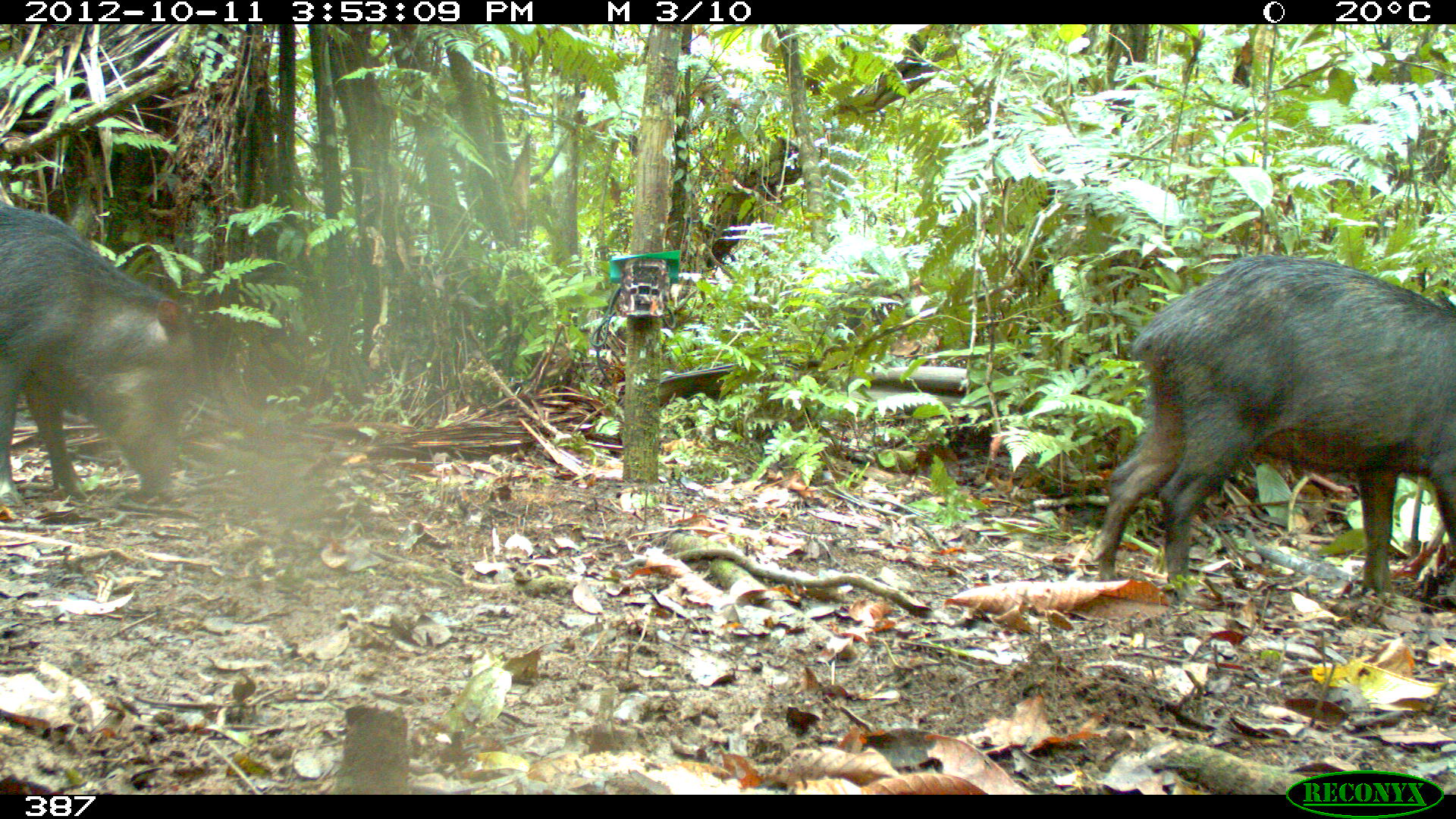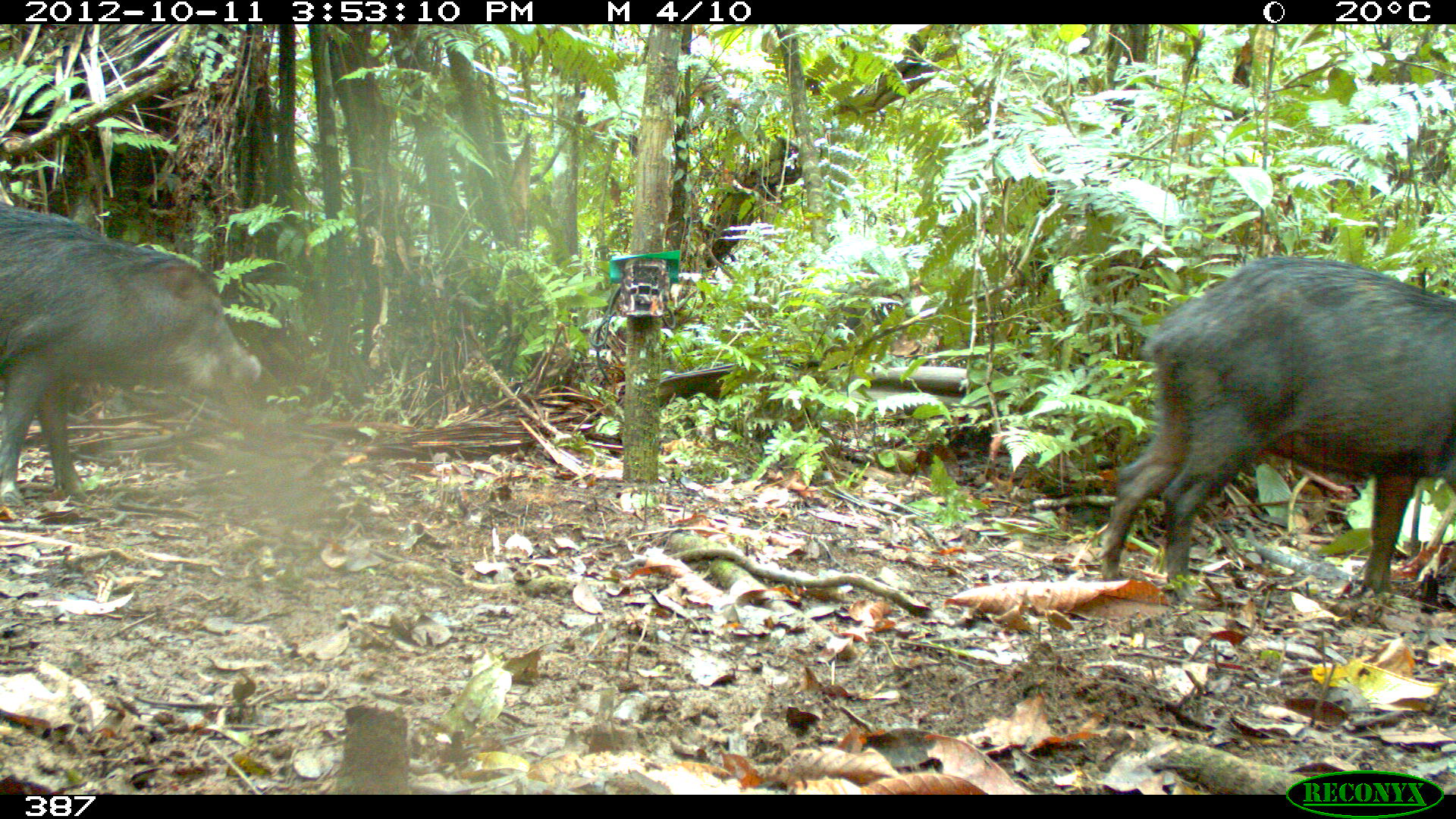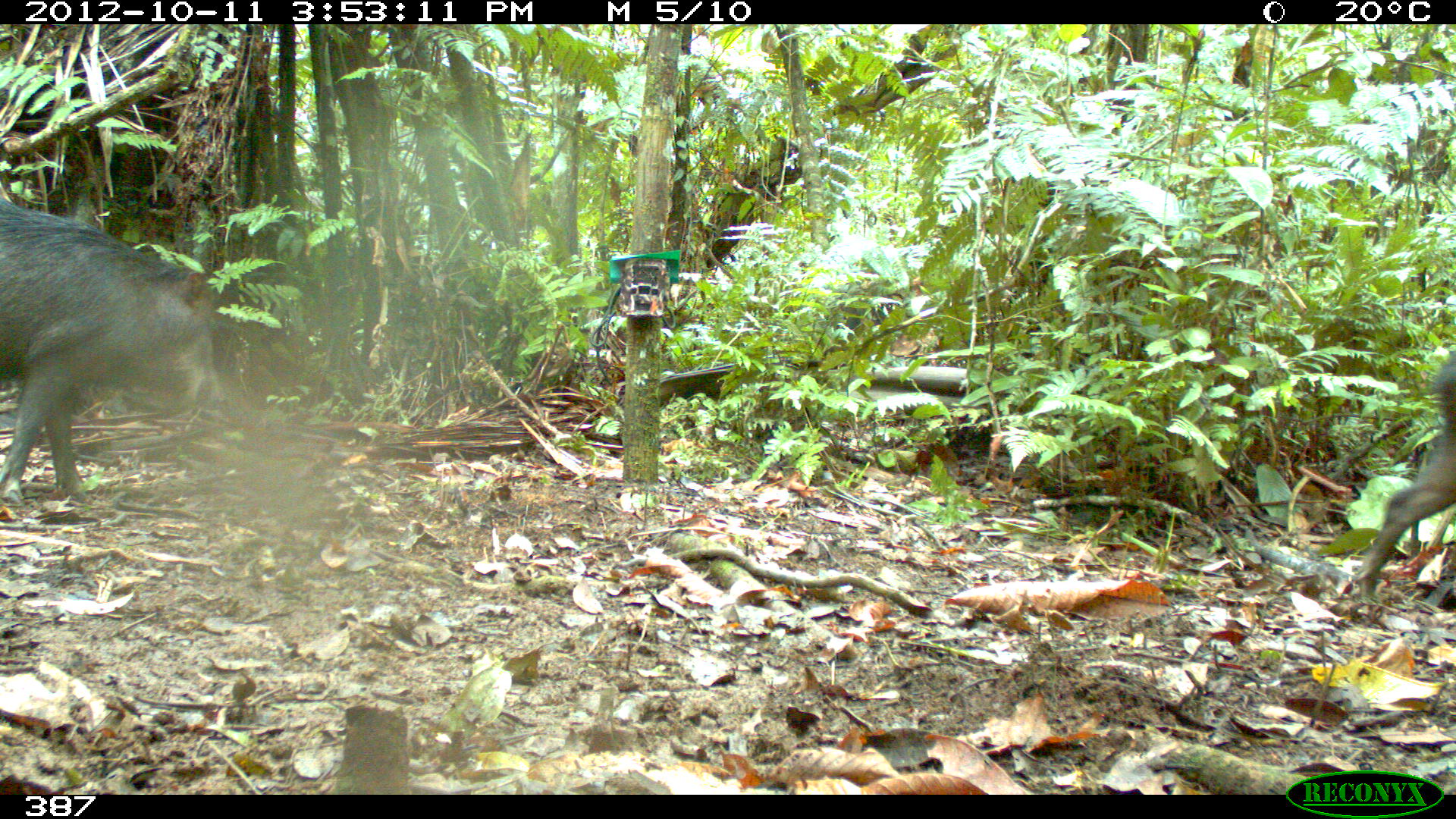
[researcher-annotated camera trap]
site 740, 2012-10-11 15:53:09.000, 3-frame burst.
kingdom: Animalia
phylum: Chordata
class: Mammalia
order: Artiodactyla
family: Tayassuidae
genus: Tayassu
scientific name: Tayassu pecari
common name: white-lipped peccary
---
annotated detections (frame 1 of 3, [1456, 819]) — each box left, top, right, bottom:
tayassu pecari: 1088, 252, 1456, 607; 0, 204, 194, 509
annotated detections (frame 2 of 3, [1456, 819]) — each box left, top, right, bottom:
tayassu pecari: 1095, 255, 1456, 603; 0, 203, 262, 506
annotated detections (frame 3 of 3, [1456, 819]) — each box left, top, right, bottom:
tayassu pecari: 0, 197, 226, 506; 1352, 347, 1456, 600